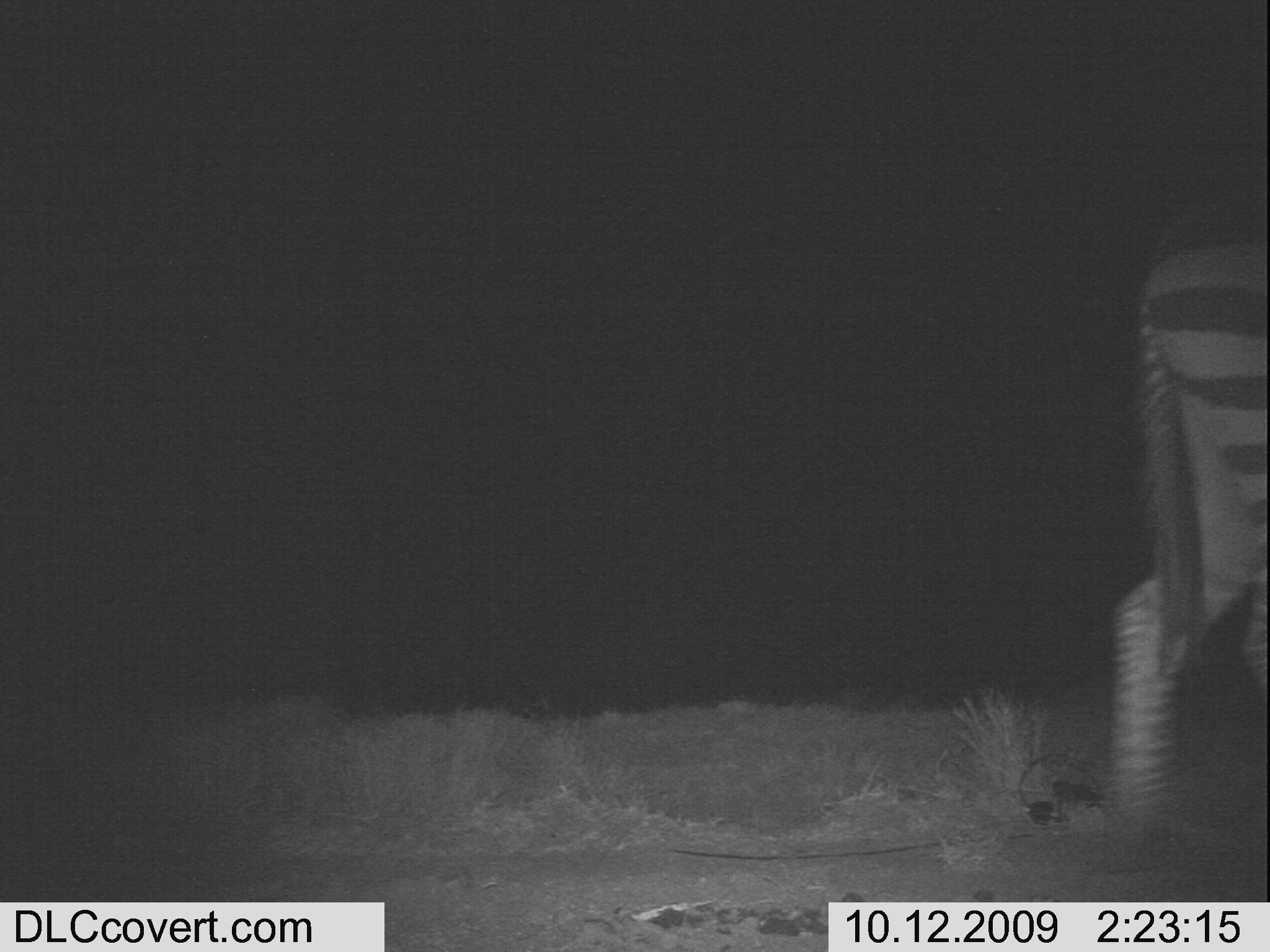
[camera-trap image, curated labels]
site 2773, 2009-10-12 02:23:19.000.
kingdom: Animalia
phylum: Chordata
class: Mammalia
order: Perissodactyla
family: Equidae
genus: Equus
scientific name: Equus quagga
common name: plains zebra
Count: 1.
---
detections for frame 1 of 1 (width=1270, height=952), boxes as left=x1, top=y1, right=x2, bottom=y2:
equus quagga: left=1109, top=196, right=1269, bottom=847